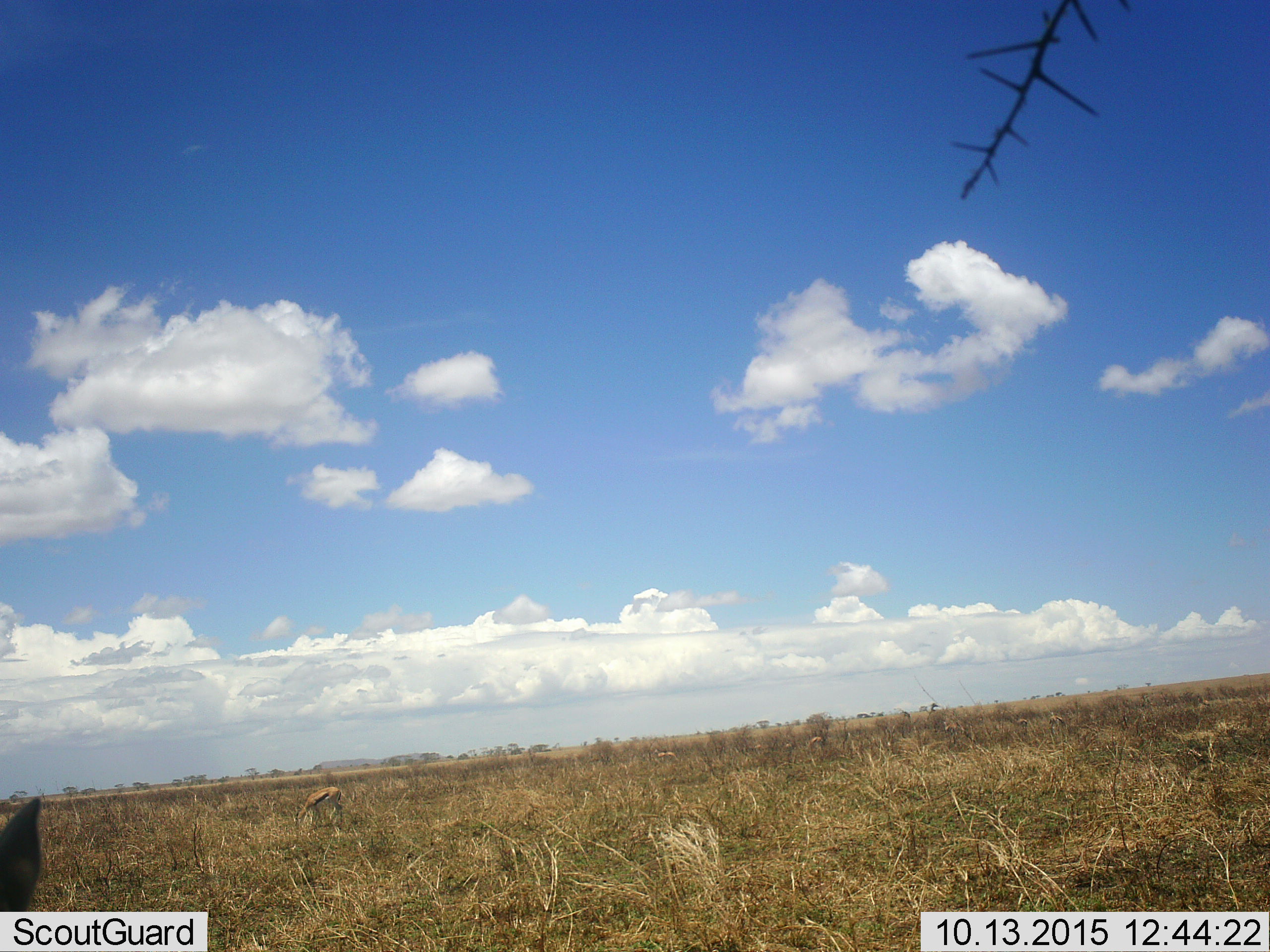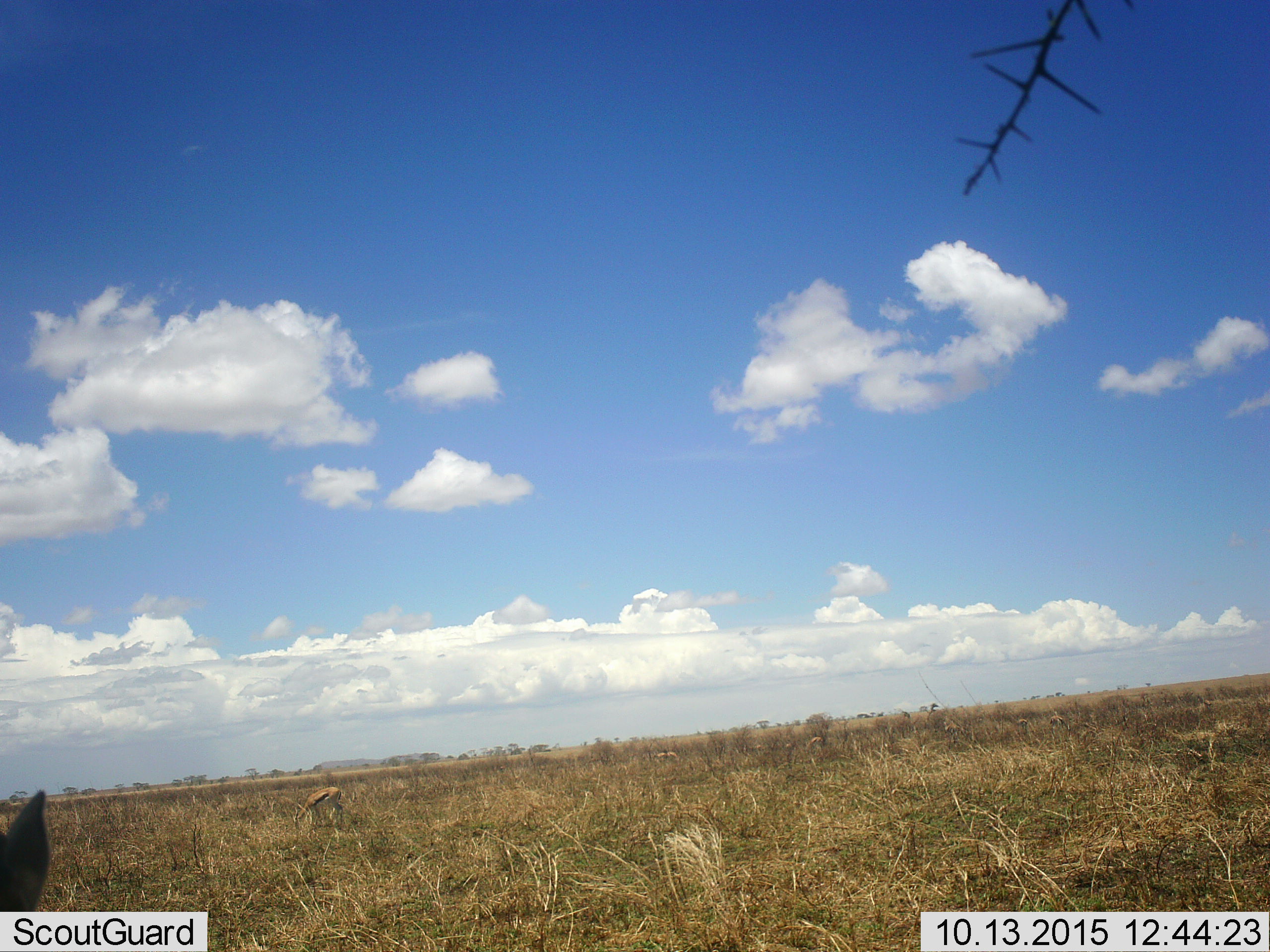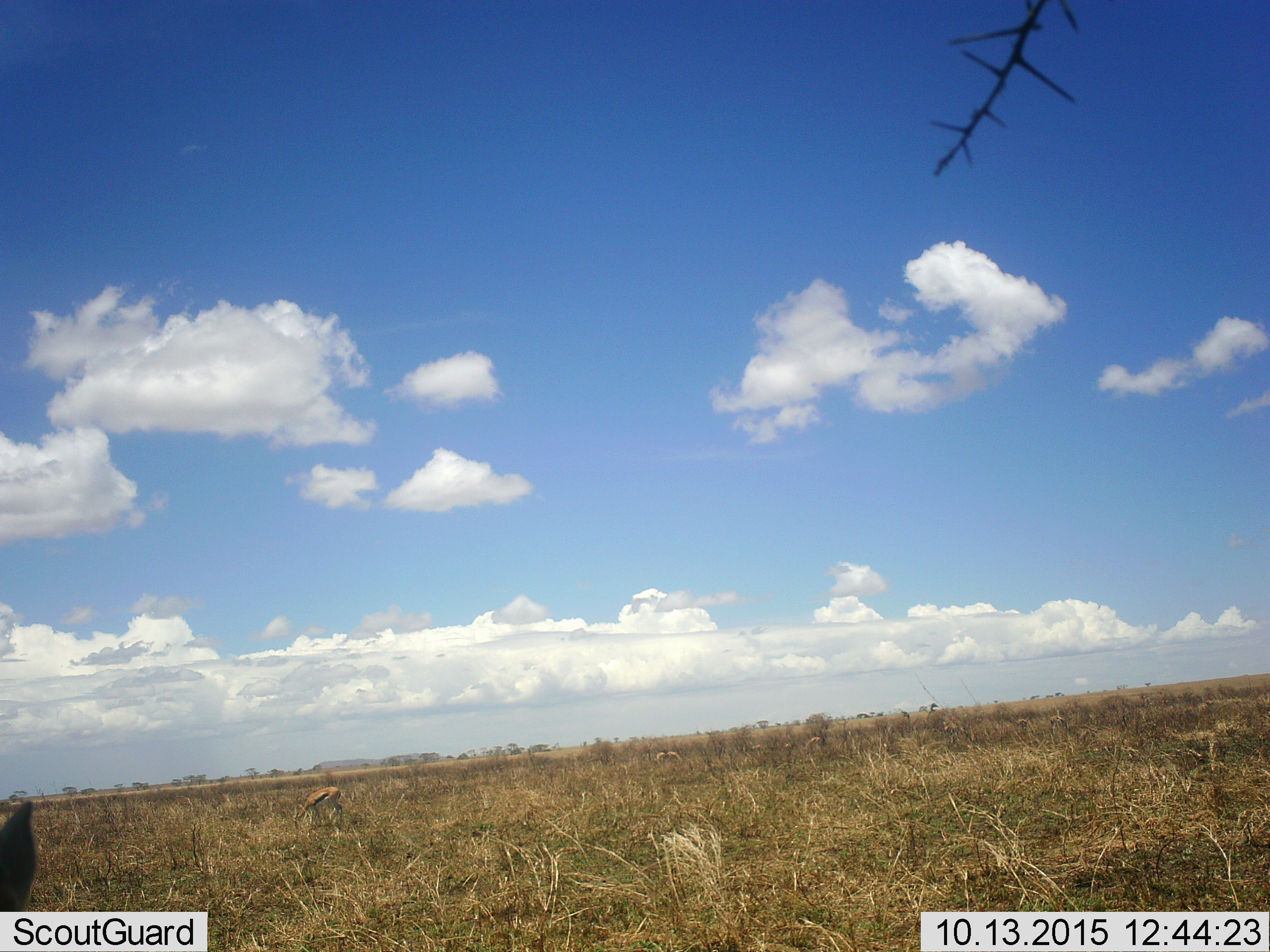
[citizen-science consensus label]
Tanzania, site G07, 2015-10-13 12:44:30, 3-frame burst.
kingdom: Animalia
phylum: Chordata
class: Mammalia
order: Artiodactyla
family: Bovidae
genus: Eudorcas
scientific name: Eudorcas thomsonii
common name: thomson's gazelle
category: gazellethomsons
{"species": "gazellethomsons (thomson's gazelle) (Eudorcas thomsonii)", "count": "11-50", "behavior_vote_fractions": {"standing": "50%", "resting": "0%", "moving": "12%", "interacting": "0%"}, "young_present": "0%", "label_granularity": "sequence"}